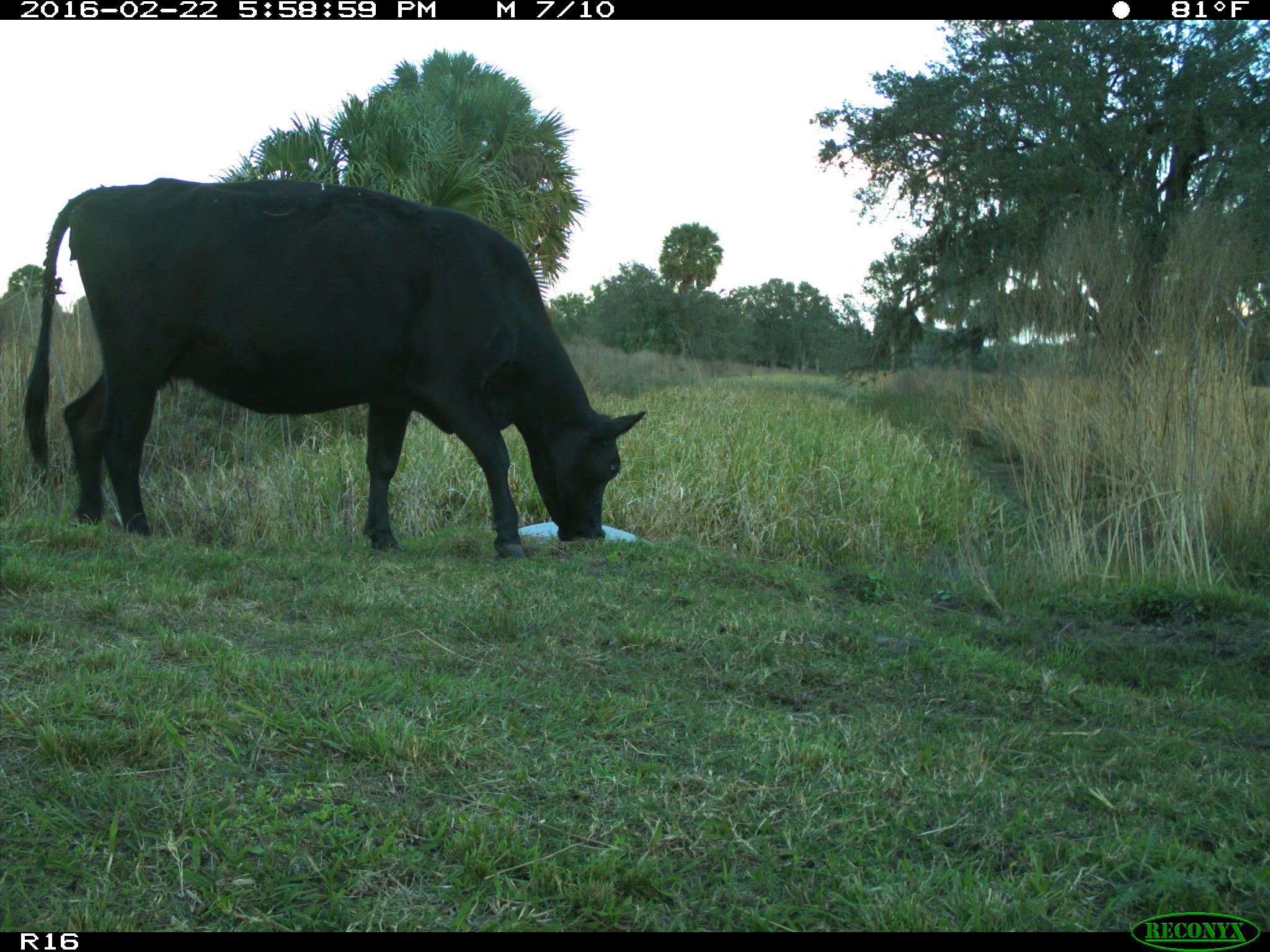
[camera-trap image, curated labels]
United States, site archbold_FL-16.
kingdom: Animalia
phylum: Chordata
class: Mammalia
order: Artiodactyla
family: Bovidae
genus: Bos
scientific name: Bos taurus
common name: domestic cow